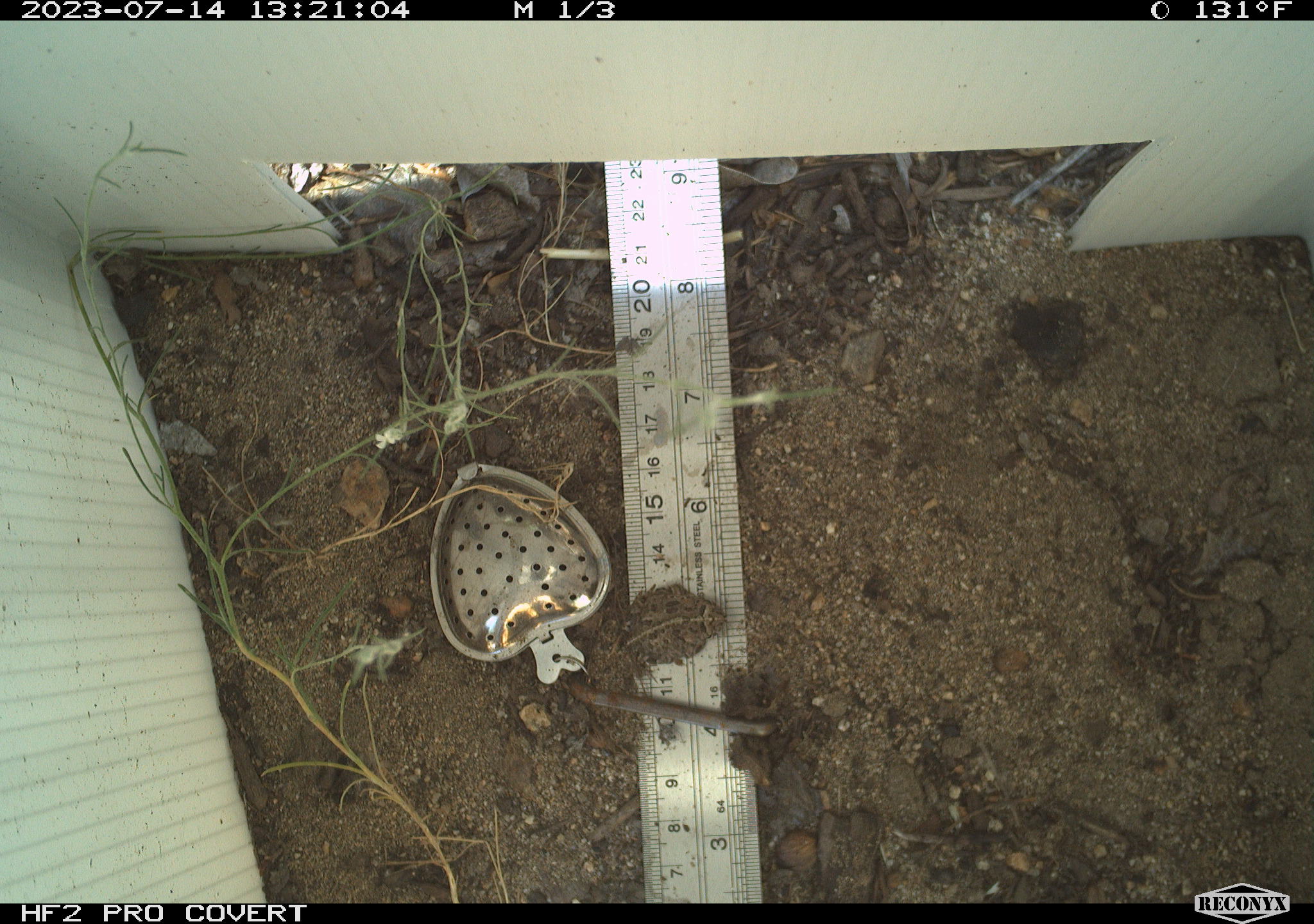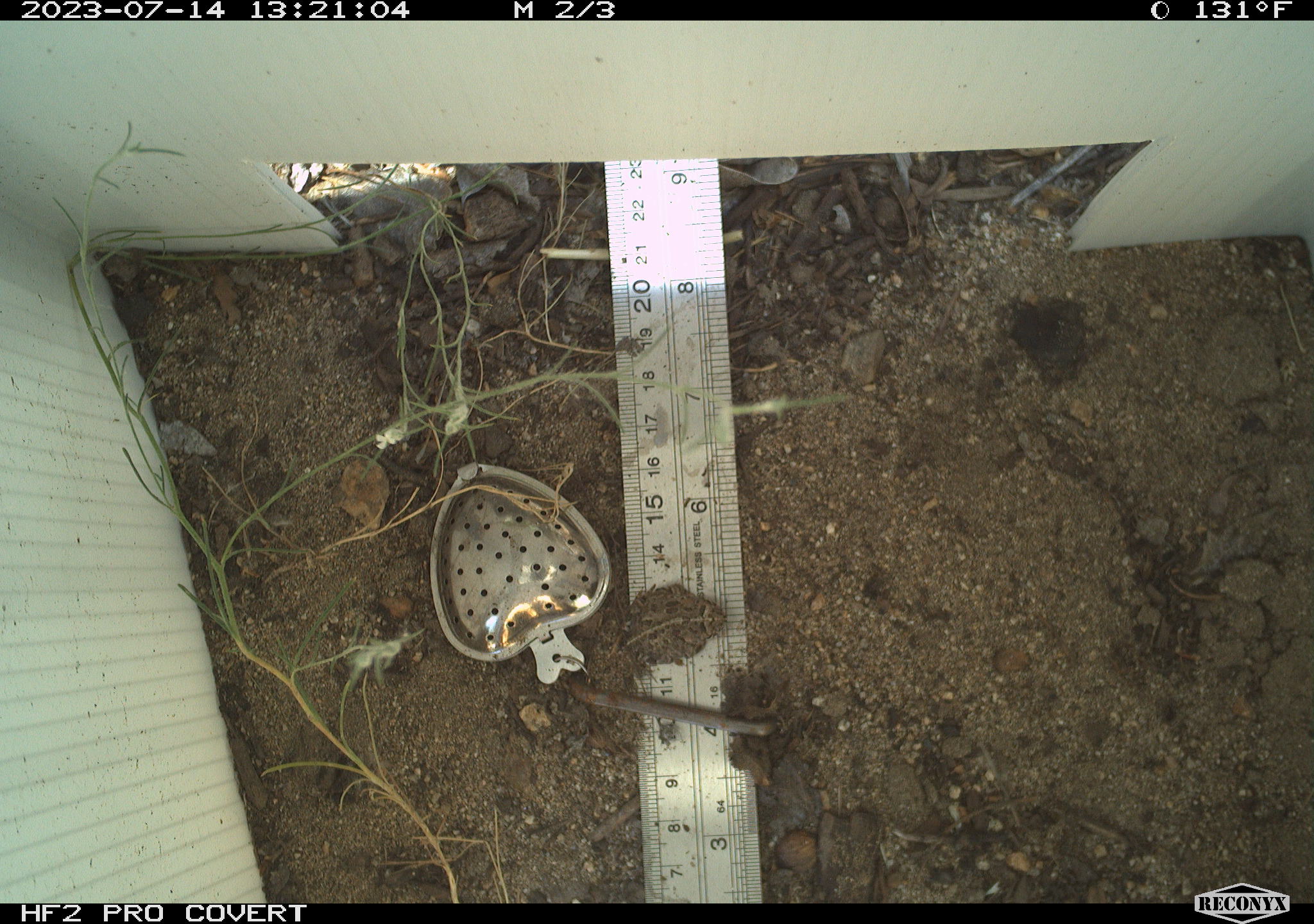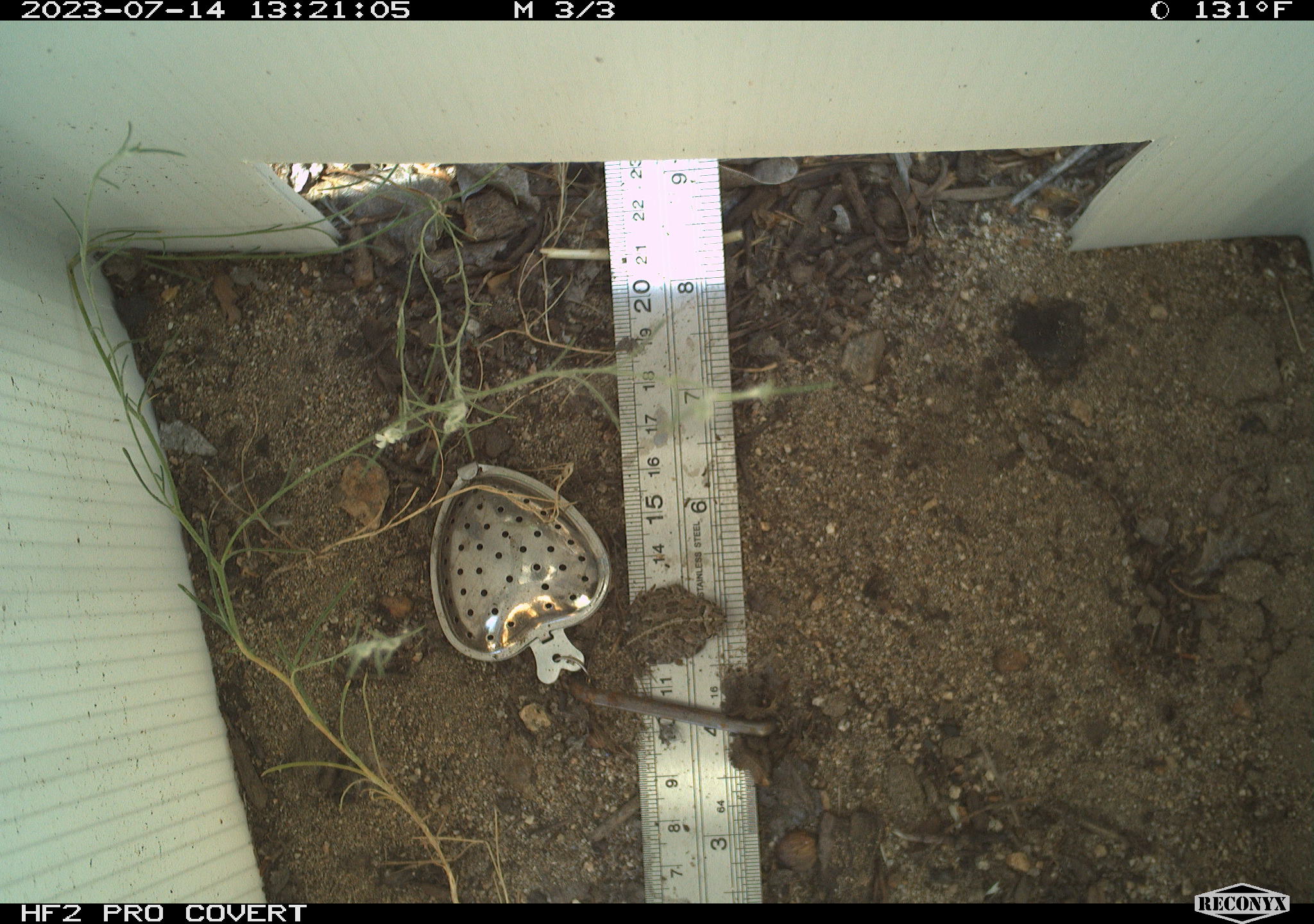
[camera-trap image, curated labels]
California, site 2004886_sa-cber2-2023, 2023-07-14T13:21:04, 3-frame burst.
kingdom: Animalia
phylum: Chordata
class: Amphibia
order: Anura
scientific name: Anura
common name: frogs